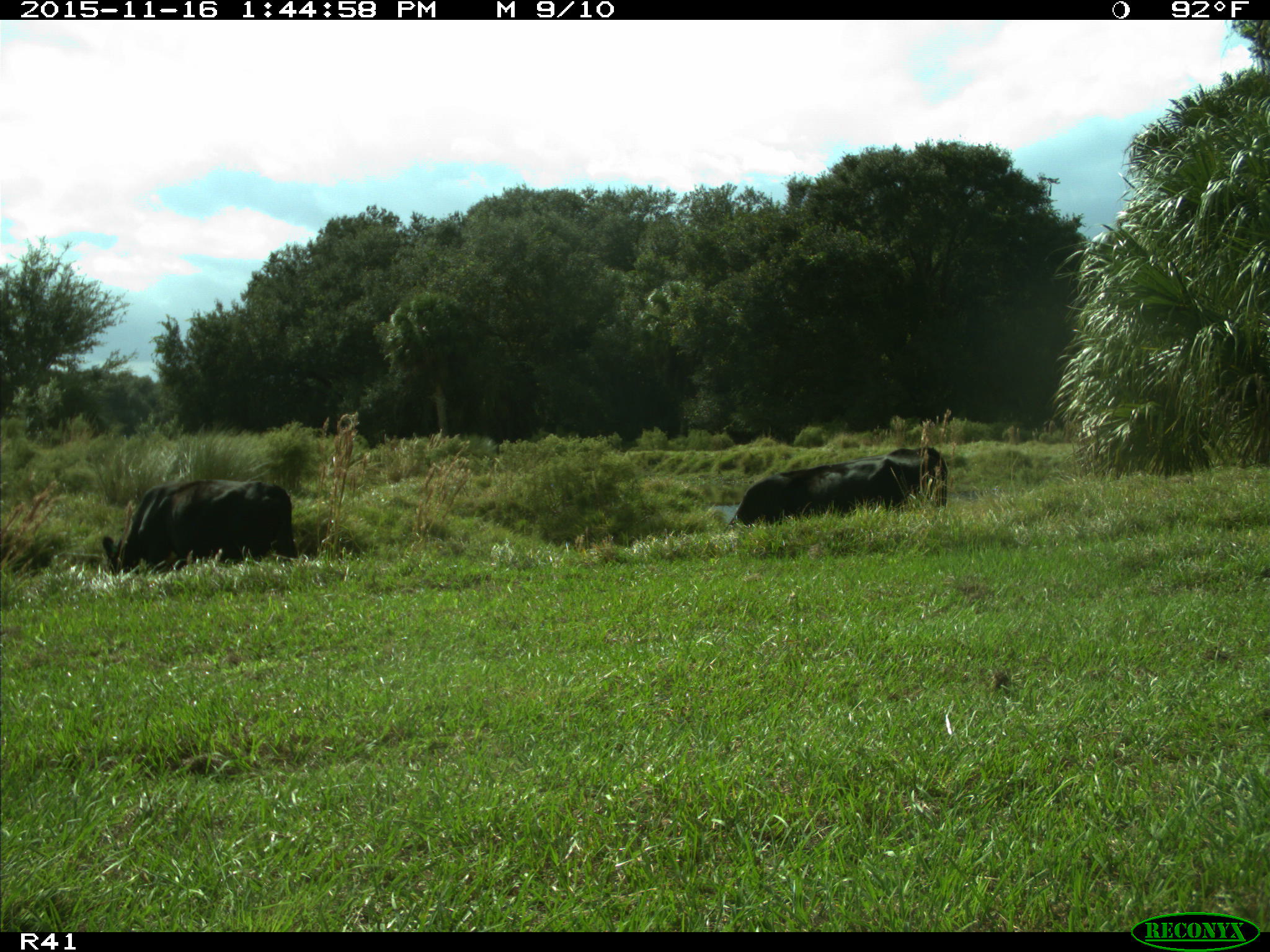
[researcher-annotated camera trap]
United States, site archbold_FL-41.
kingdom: Animalia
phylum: Chordata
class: Mammalia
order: Artiodactyla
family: Bovidae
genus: Bos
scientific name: Bos taurus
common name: domestic cow